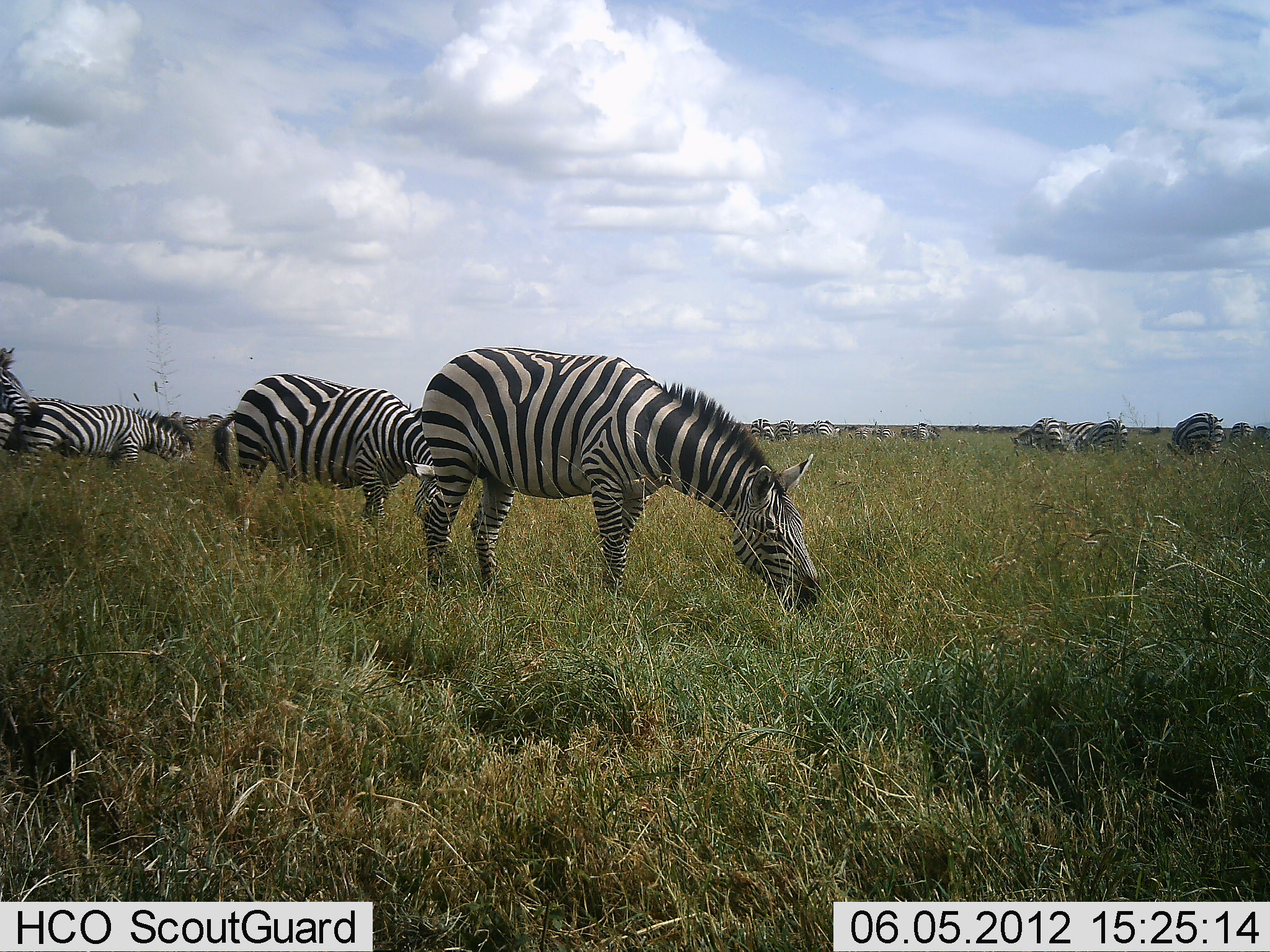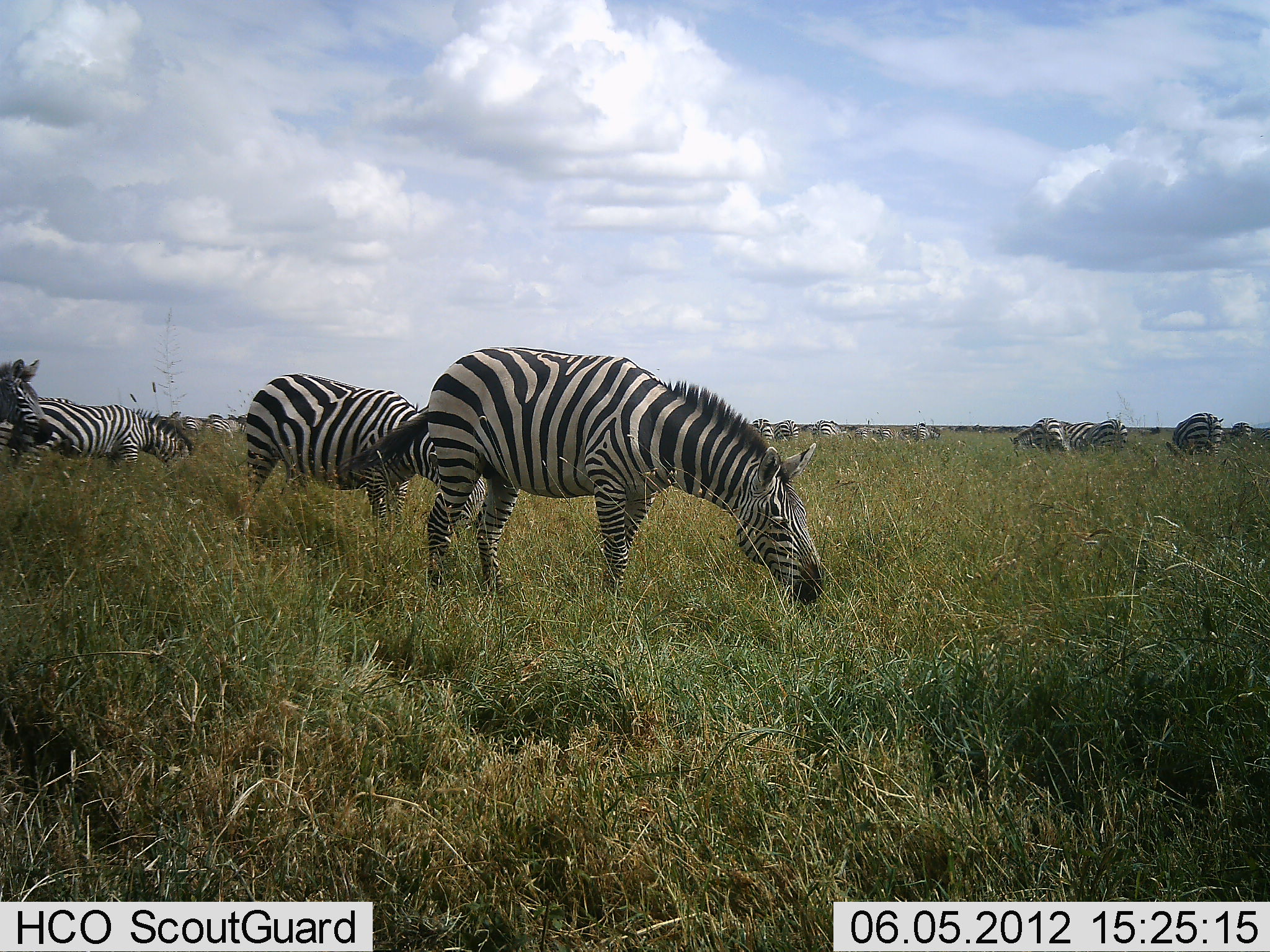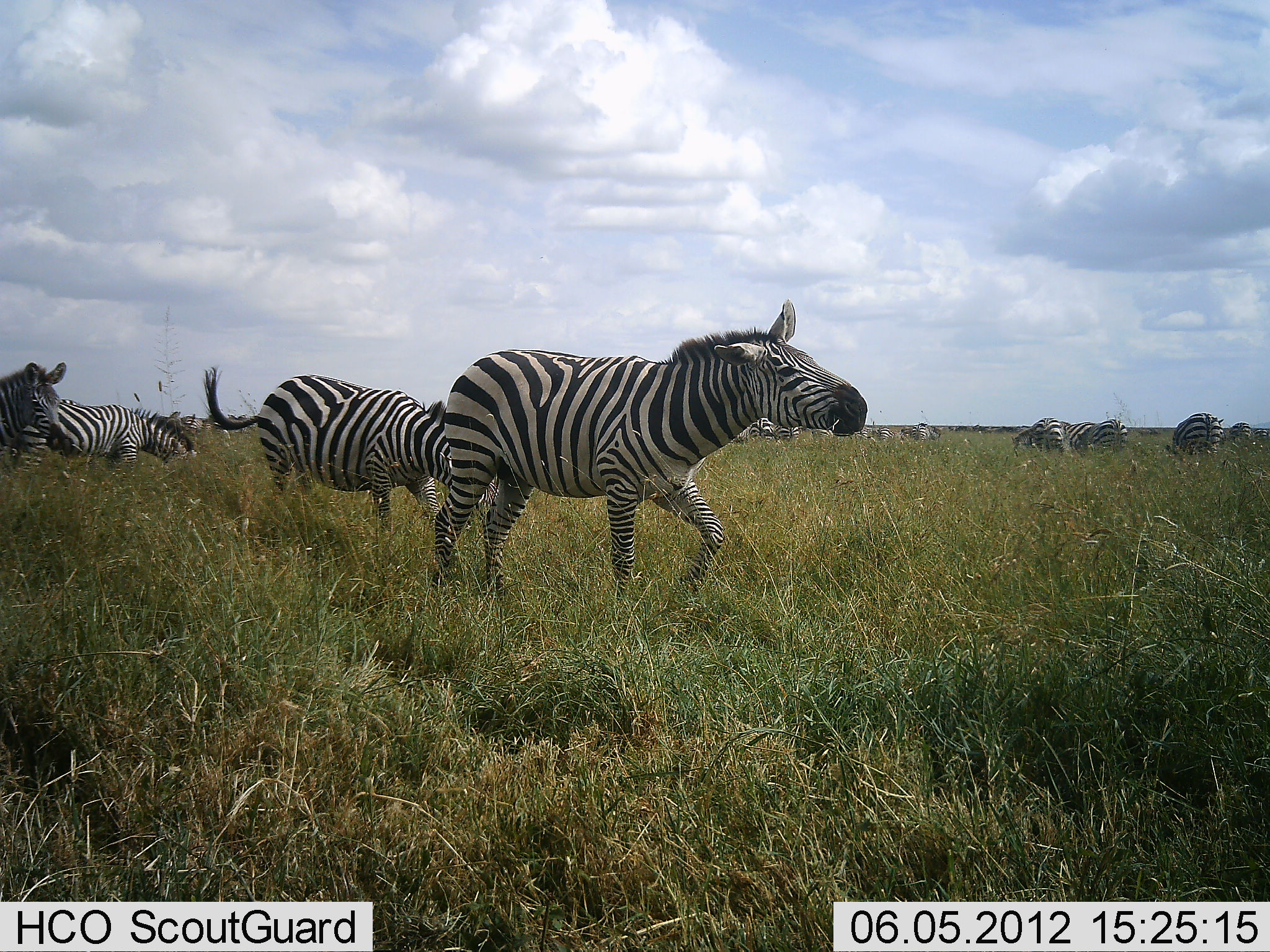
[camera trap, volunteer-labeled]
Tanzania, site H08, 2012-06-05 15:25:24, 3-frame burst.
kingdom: Animalia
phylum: Chordata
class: Mammalia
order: Perissodactyla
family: Equidae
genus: Equus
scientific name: Equus quagga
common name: plains zebra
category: zebra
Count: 11-50.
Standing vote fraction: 50%.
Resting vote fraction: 0%.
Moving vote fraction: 40%.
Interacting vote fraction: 0%.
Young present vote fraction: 0%.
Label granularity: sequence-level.